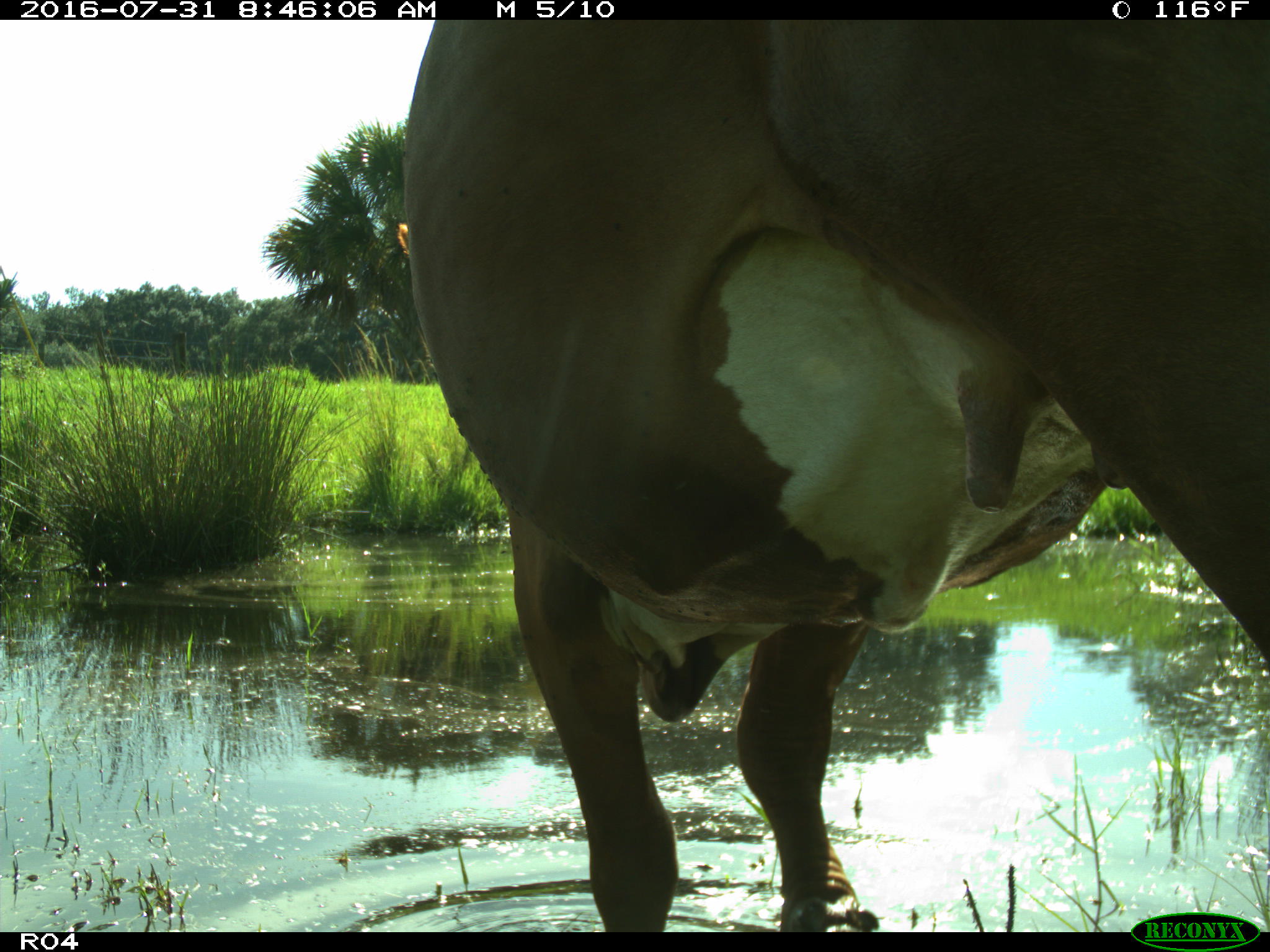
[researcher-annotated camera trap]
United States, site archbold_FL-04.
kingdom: Animalia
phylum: Chordata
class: Mammalia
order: Artiodactyla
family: Bovidae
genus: Bos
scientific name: Bos taurus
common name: domestic cow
Bos taurus (domestic cow).